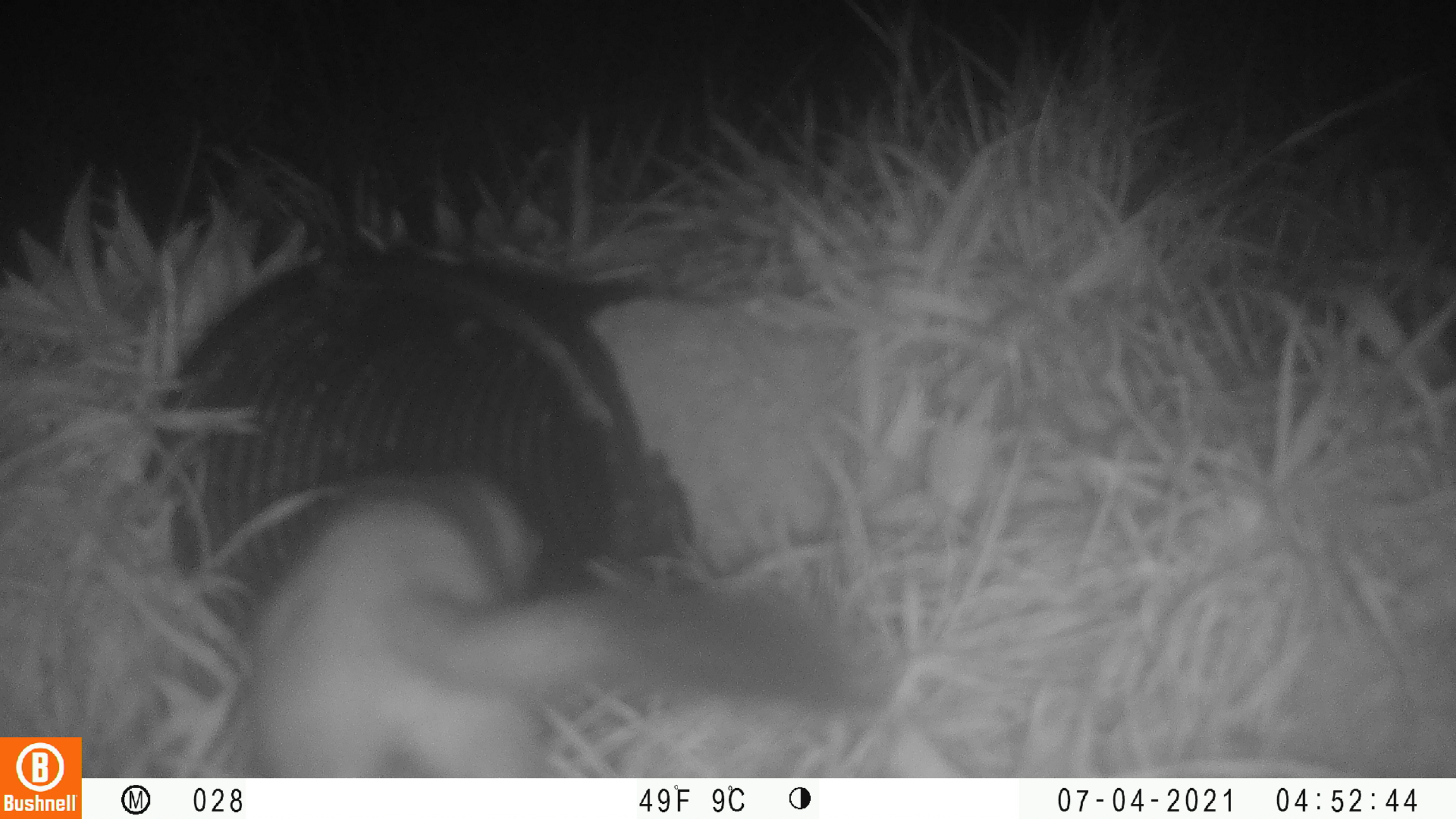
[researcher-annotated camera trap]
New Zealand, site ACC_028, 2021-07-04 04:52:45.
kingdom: Animalia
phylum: Chordata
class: Mammalia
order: Carnivora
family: Mustelidae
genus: Mustela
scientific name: Mustela erminea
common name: stoat